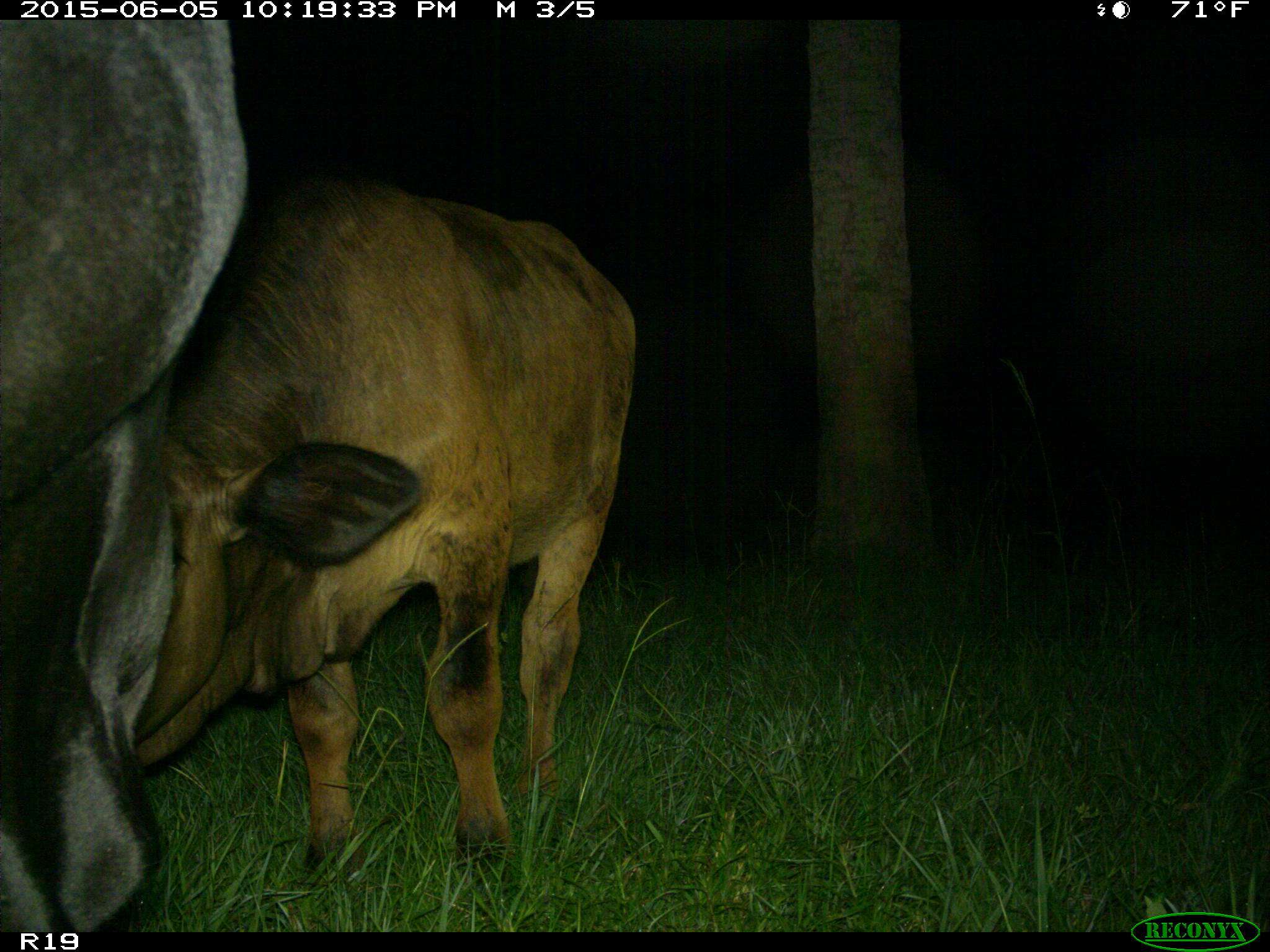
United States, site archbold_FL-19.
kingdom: Animalia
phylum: Chordata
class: Mammalia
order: Artiodactyla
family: Bovidae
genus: Bos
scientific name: Bos taurus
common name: domestic cow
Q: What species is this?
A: Bos taurus (domestic cow).